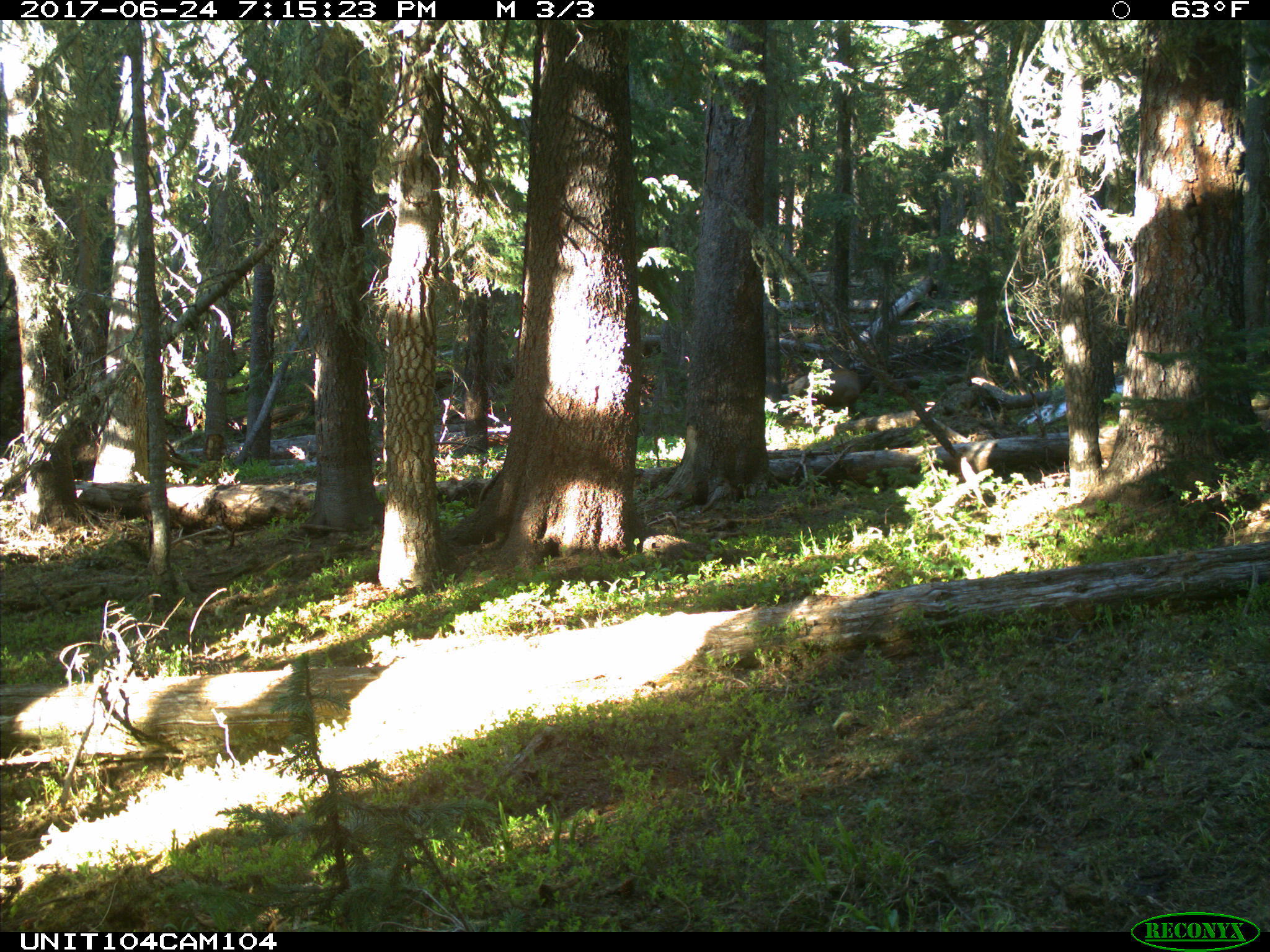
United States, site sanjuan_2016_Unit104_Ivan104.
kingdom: Animalia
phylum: Chordata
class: Mammalia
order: Artiodactyla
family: Cervidae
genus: Cervus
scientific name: Cervus elaphus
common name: red deer